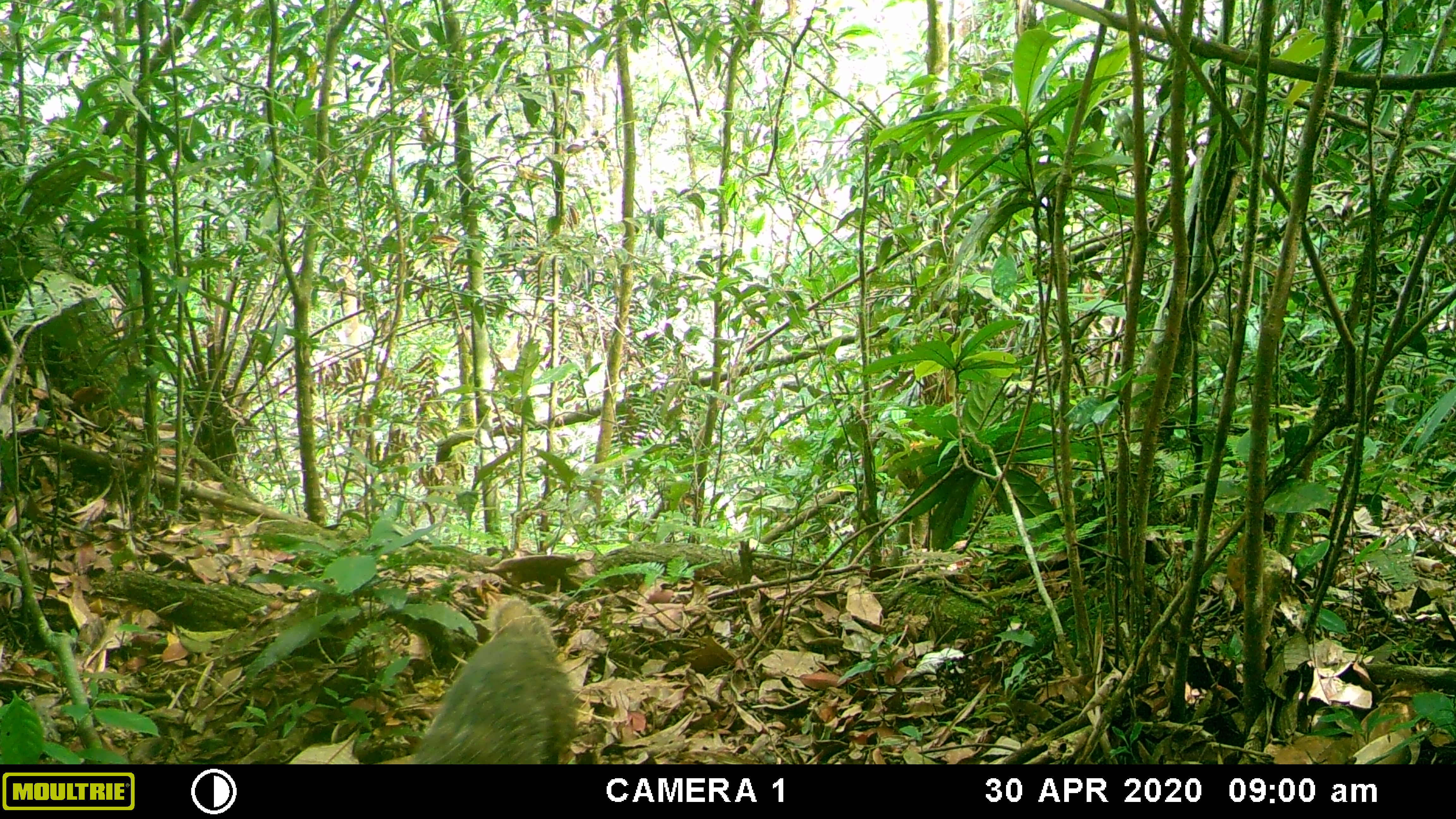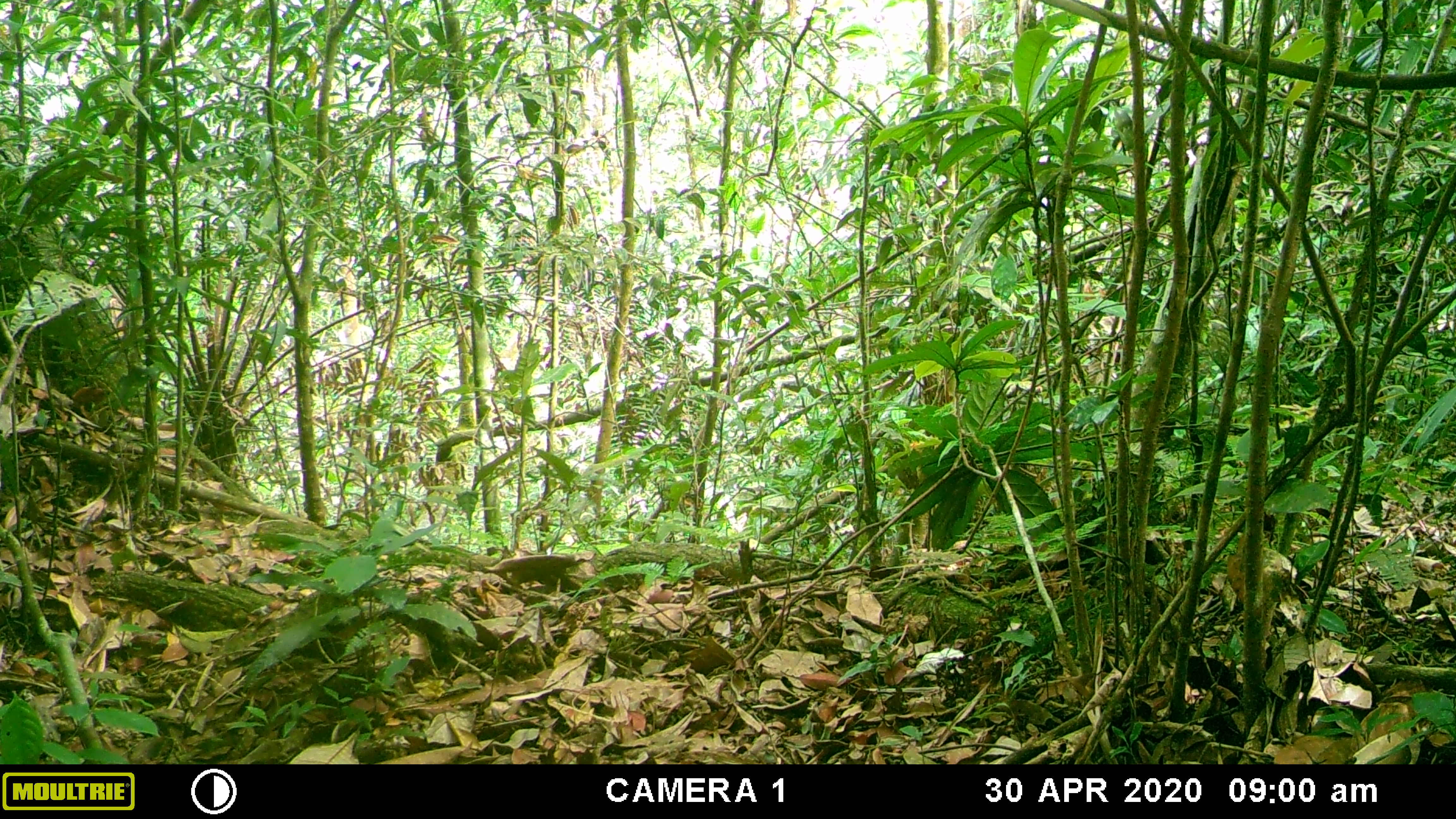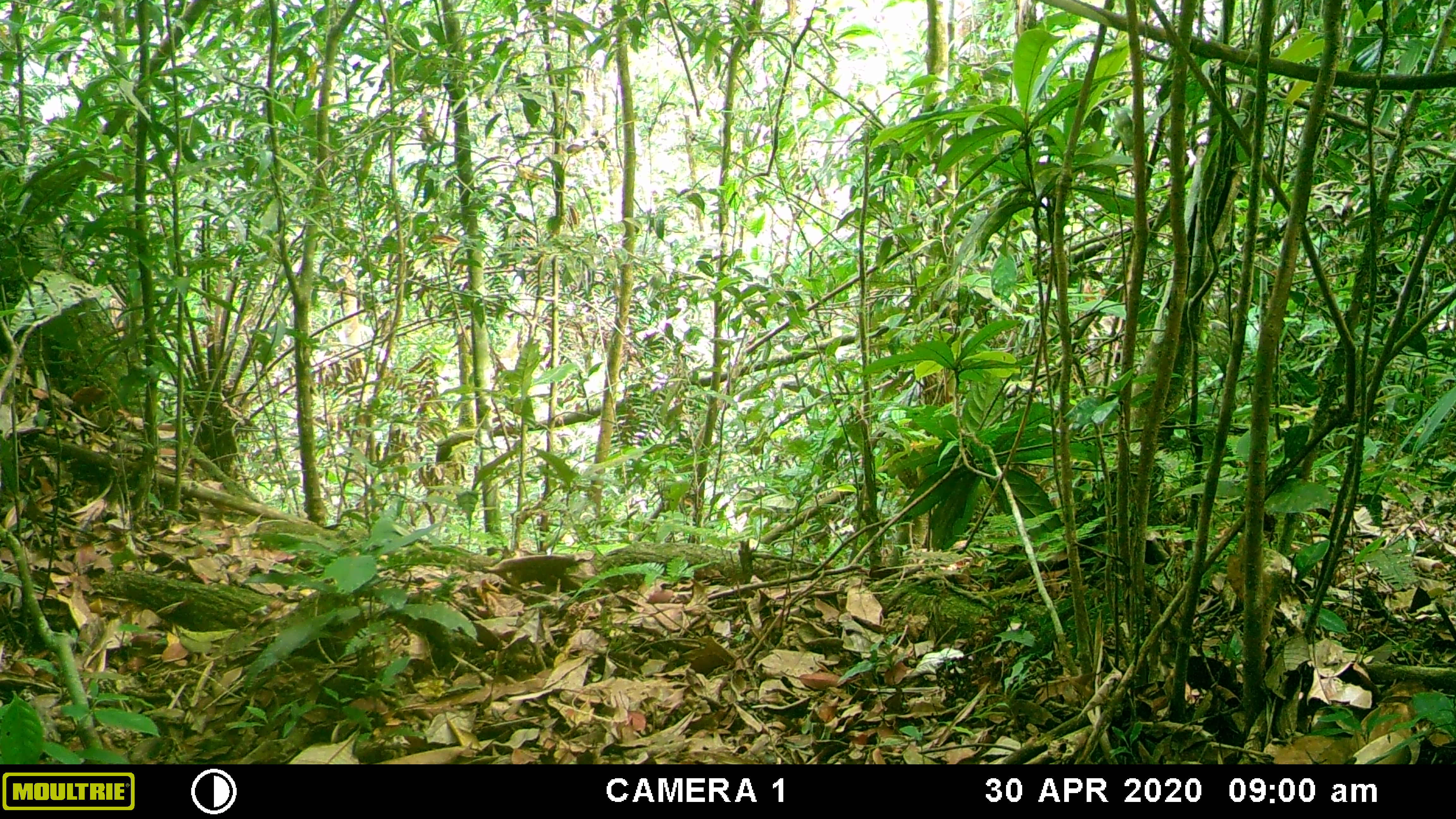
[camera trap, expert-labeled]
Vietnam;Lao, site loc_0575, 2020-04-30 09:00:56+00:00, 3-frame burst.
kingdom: Animalia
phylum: Chordata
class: Mammalia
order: Carnivora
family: Herpestidae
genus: Urva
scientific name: Urva urva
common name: crab-eating mongoose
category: crab eating mongoose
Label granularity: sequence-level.